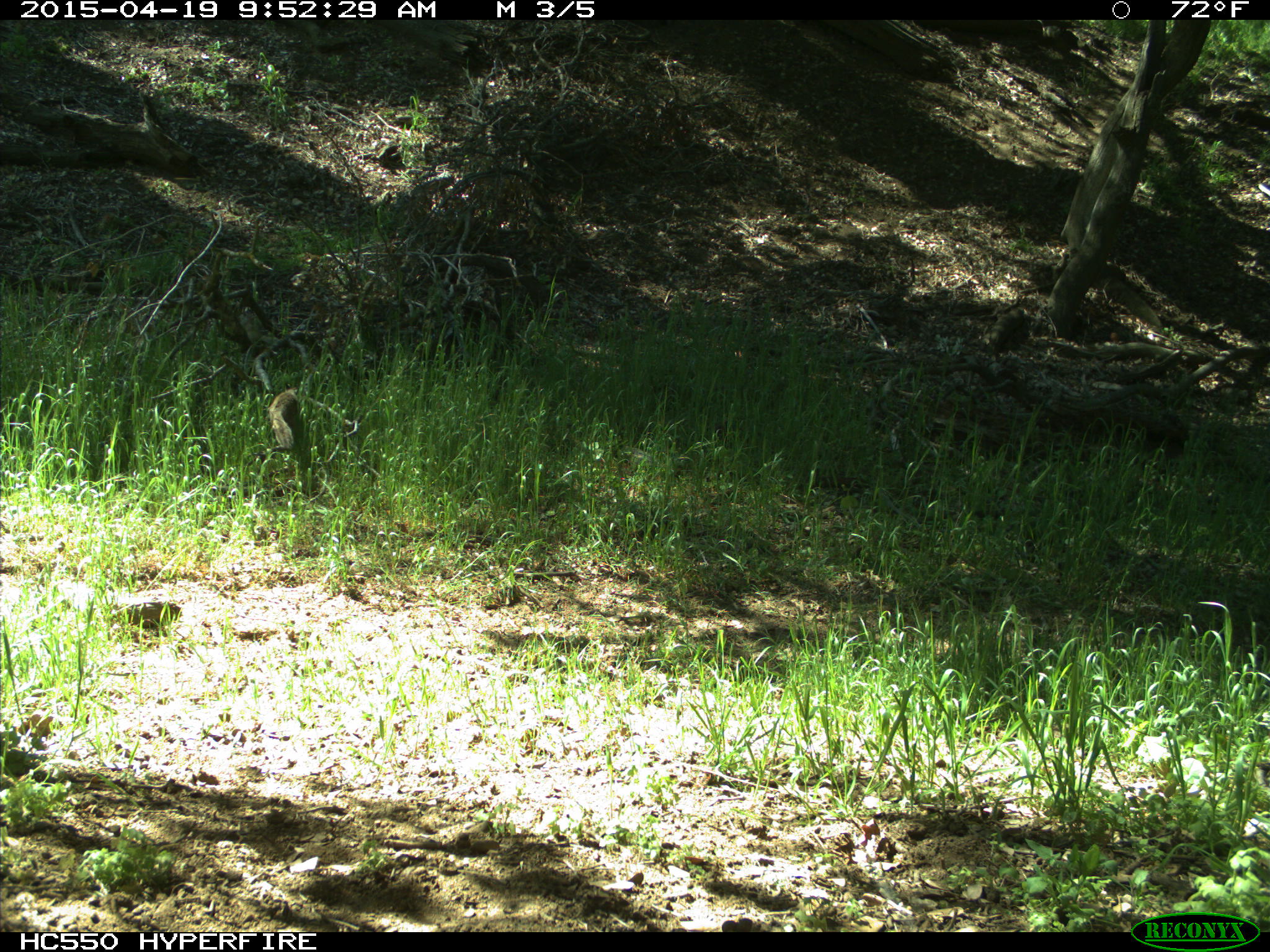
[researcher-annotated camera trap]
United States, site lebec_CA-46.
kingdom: Animalia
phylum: Chordata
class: Mammalia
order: Rodentia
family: Sciuridae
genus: Otospermophilus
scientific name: Otospermophilus beecheyi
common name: california ground squirrel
Otospermophilus beecheyi (california ground squirrel).